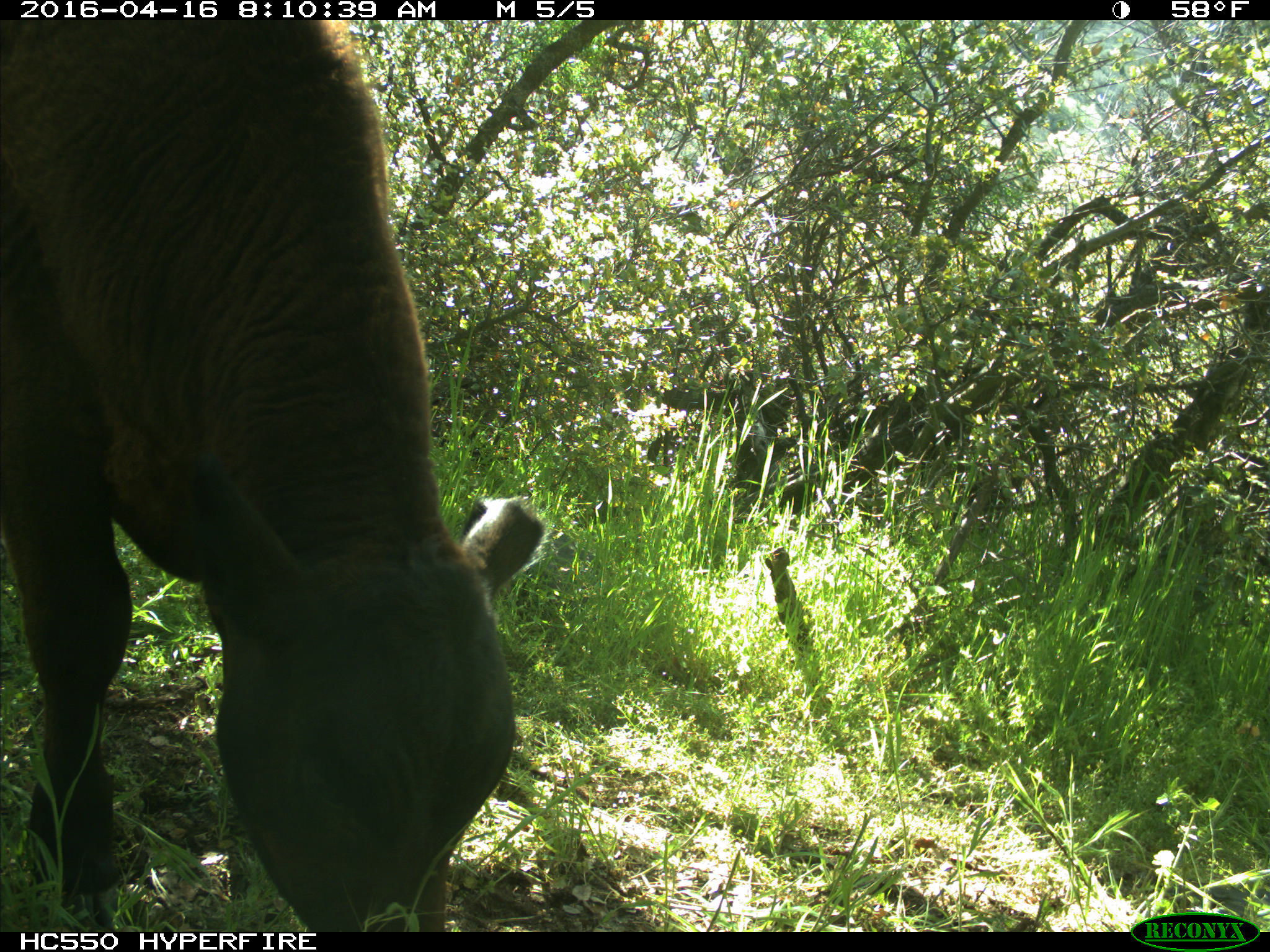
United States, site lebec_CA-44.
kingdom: Animalia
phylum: Chordata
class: Mammalia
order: Artiodactyla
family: Bovidae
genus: Bos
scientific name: Bos taurus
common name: domestic cow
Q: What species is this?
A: Bos taurus (domestic cow).